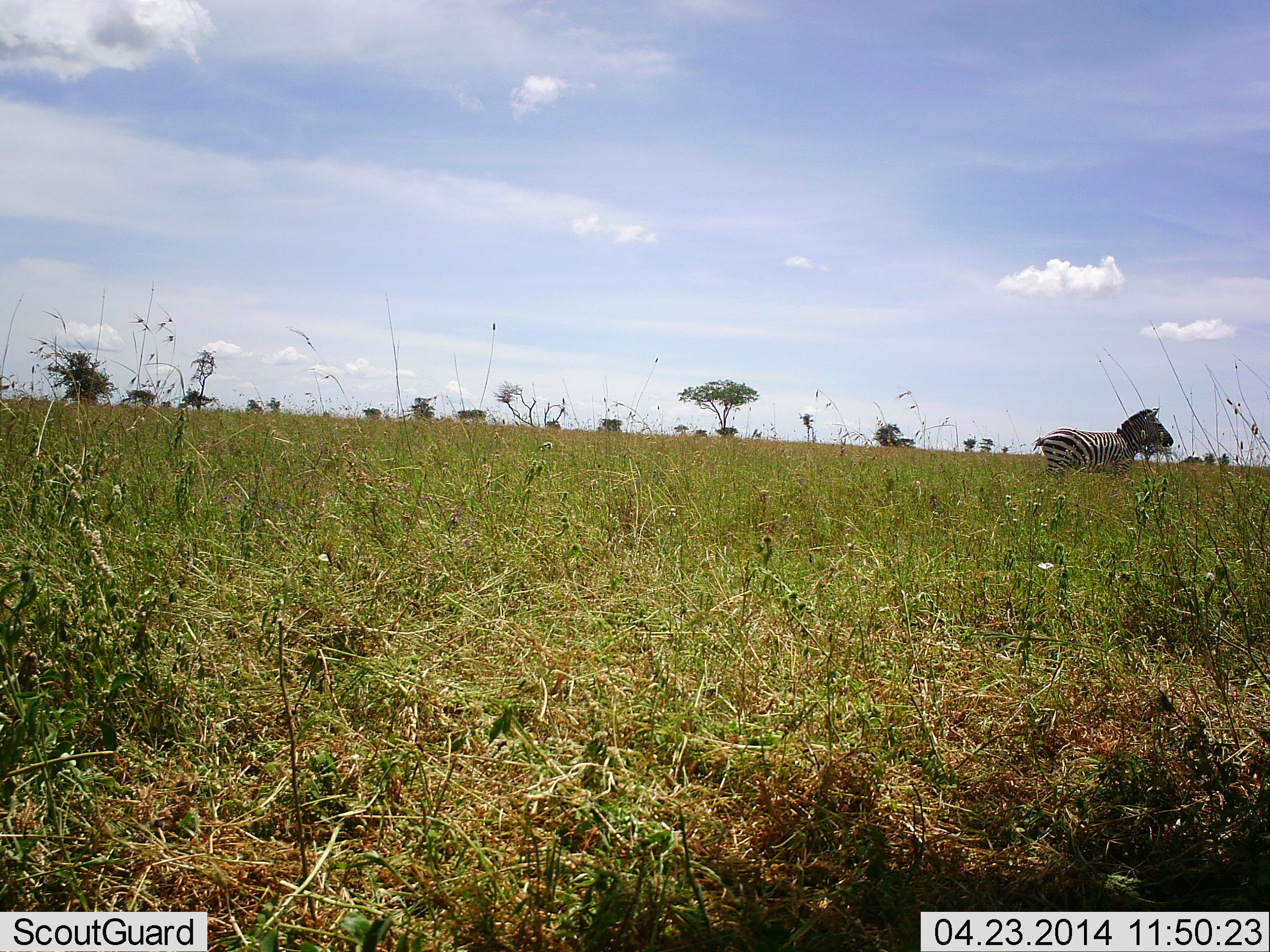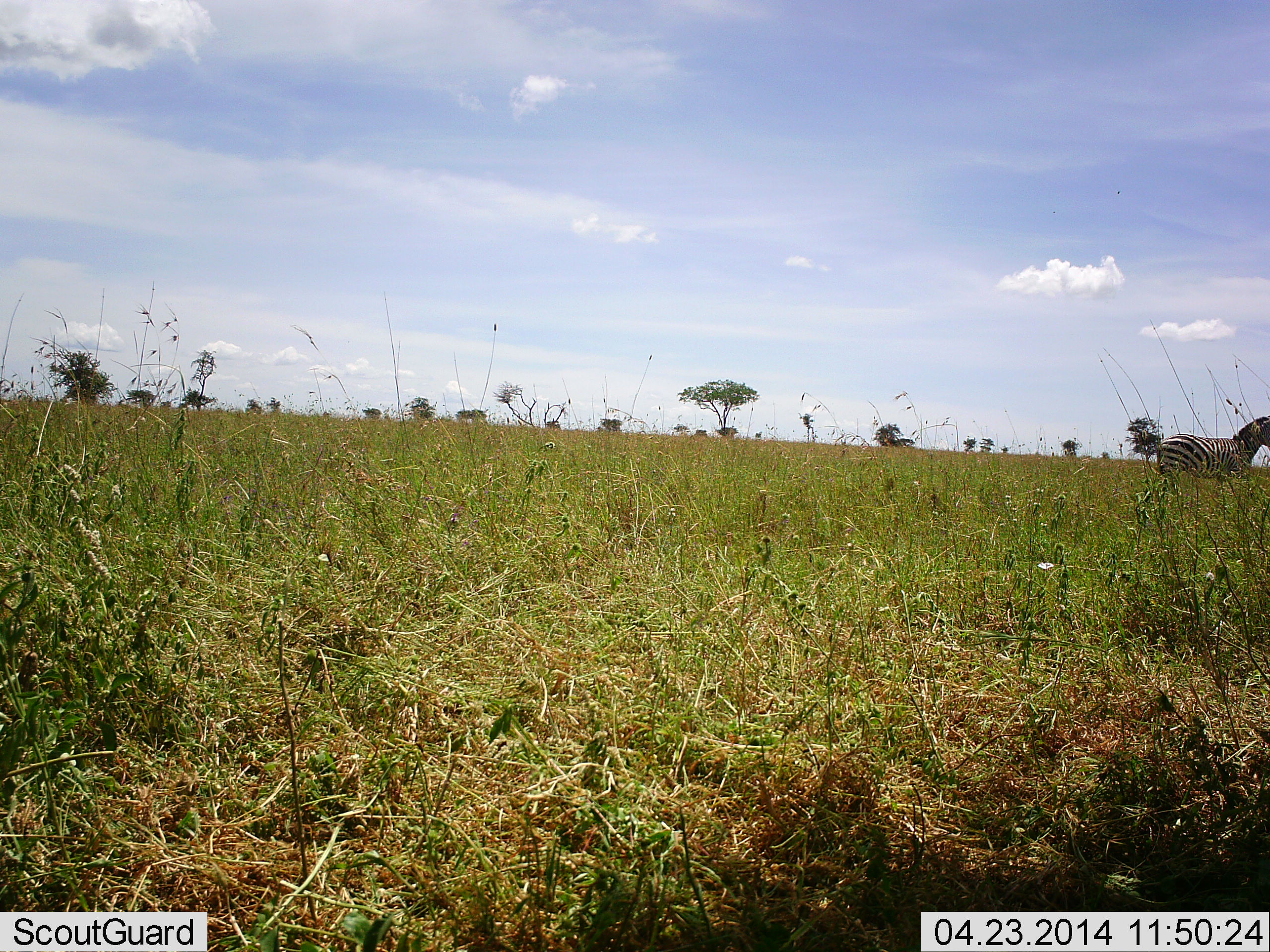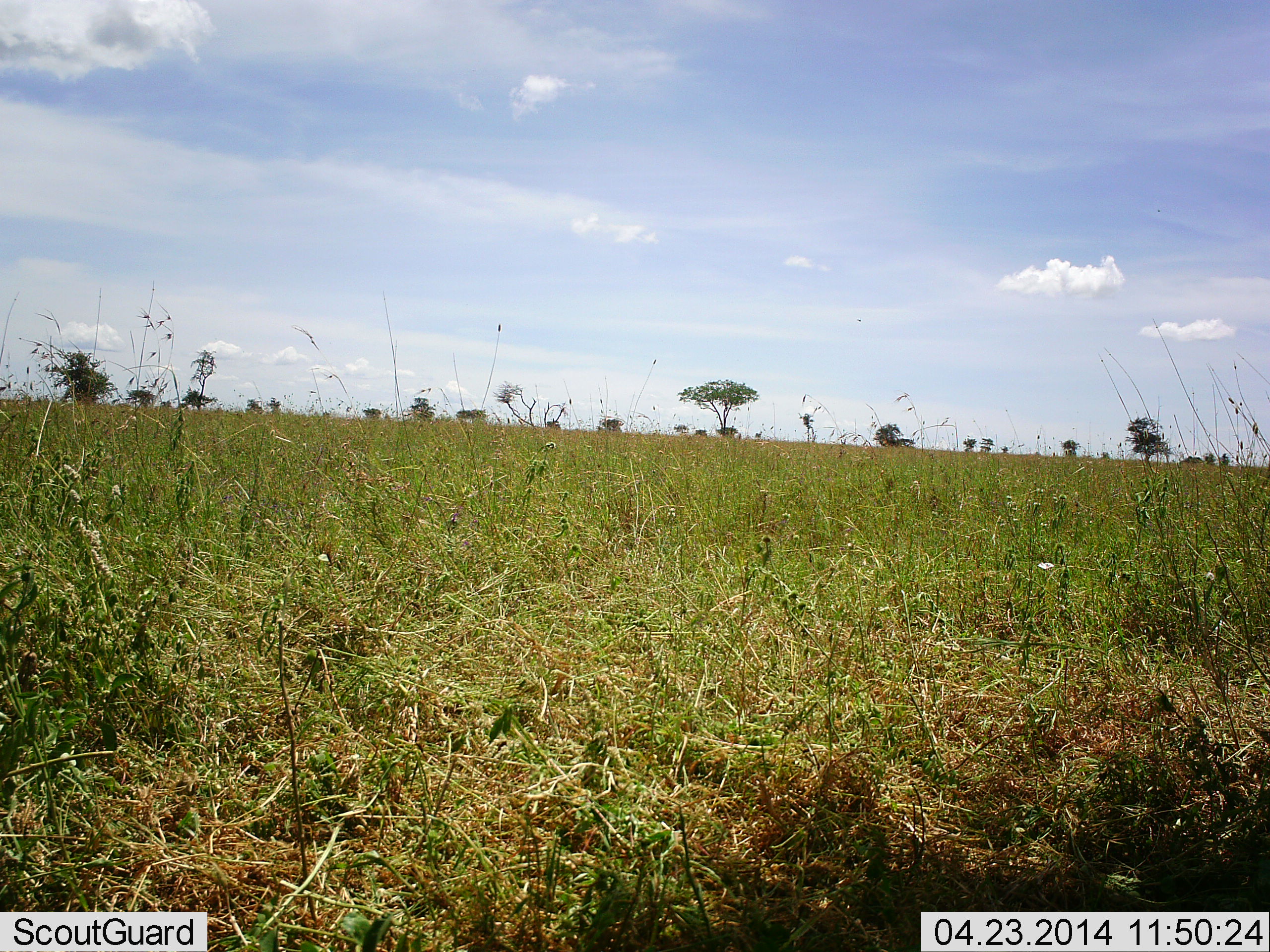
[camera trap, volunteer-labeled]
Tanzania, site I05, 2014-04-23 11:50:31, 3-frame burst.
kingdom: Animalia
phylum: Chordata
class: Mammalia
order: Perissodactyla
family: Equidae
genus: Equus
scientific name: Equus quagga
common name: plains zebra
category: zebra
Zebra (plains zebra) (Equus quagga), count 1. Behavior (volunteer vote fractions): standing 0%, resting 0%, moving 100%, interacting 0%. Young present (vote fraction): 0%. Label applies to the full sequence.